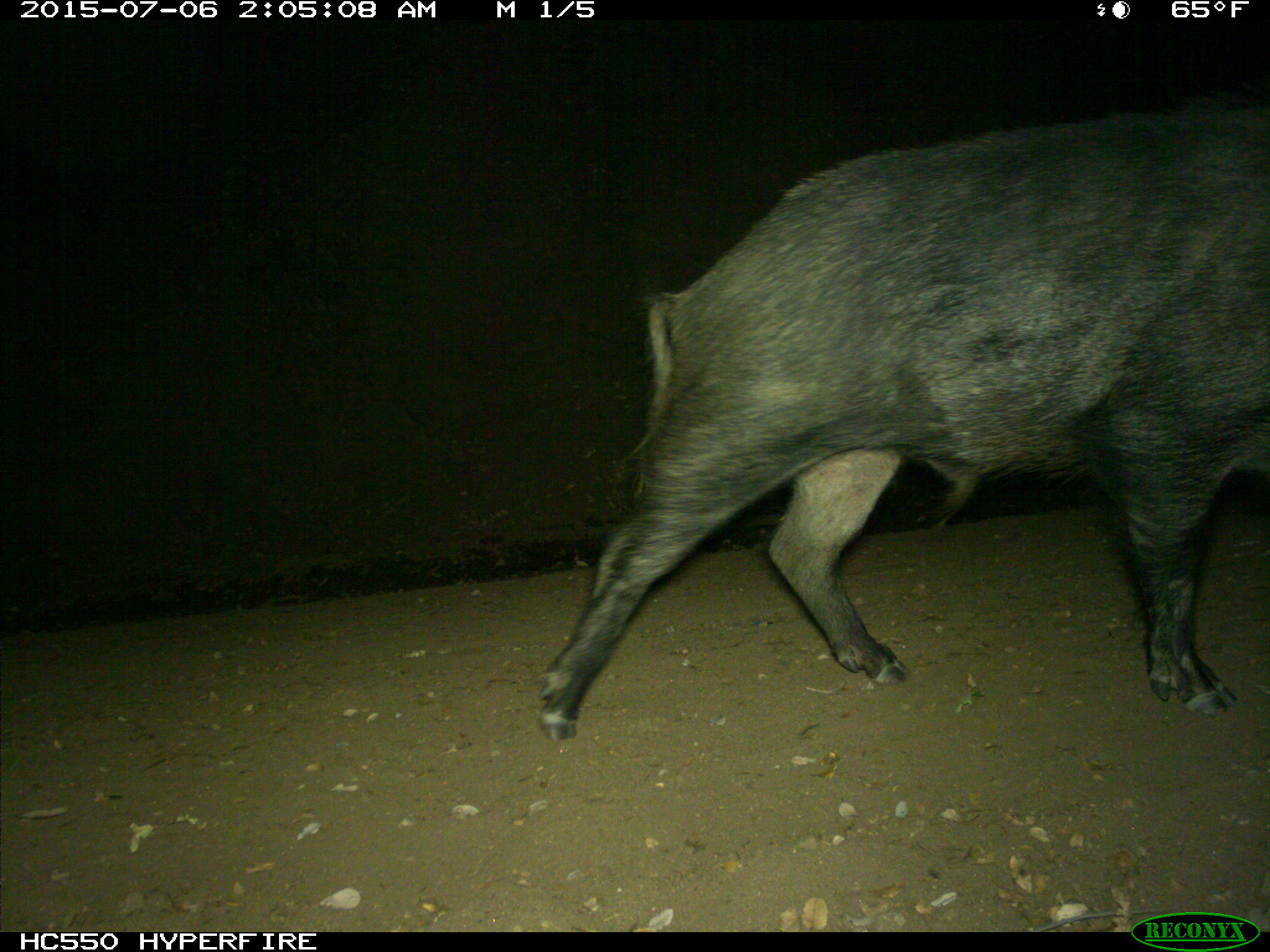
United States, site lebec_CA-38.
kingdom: Animalia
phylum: Chordata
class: Mammalia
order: Artiodactyla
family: Suidae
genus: Sus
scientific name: Sus scrofa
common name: wild boar